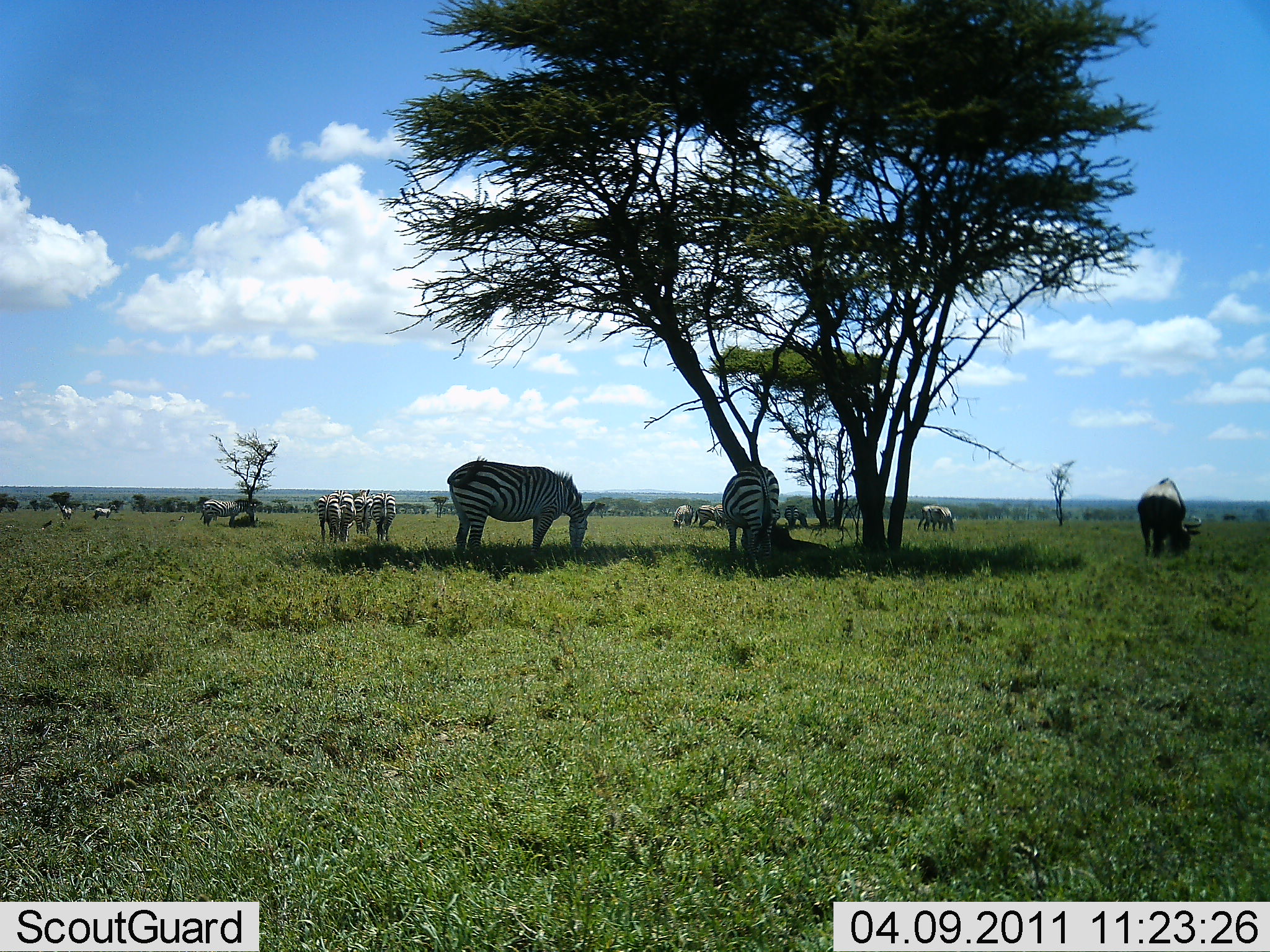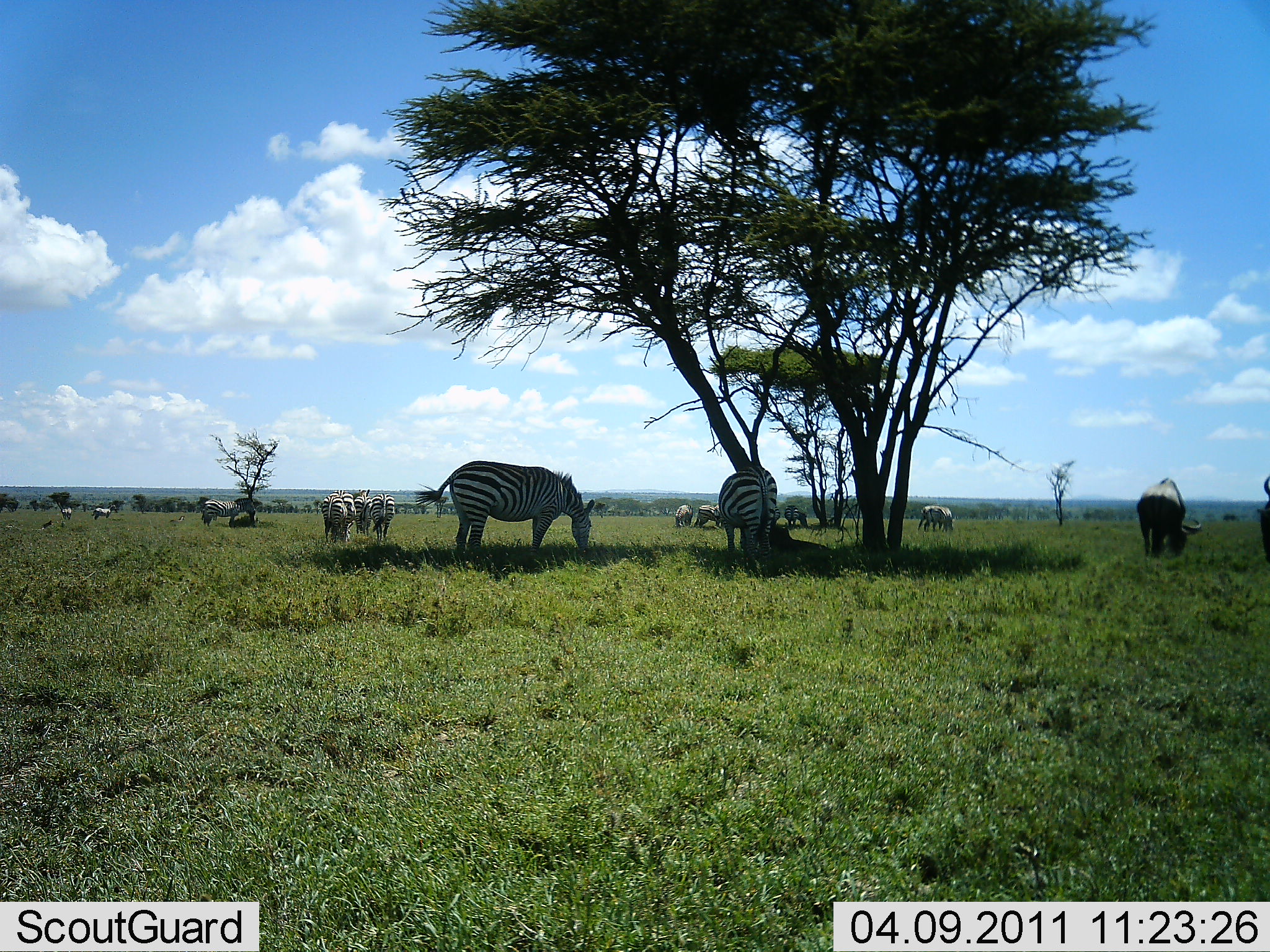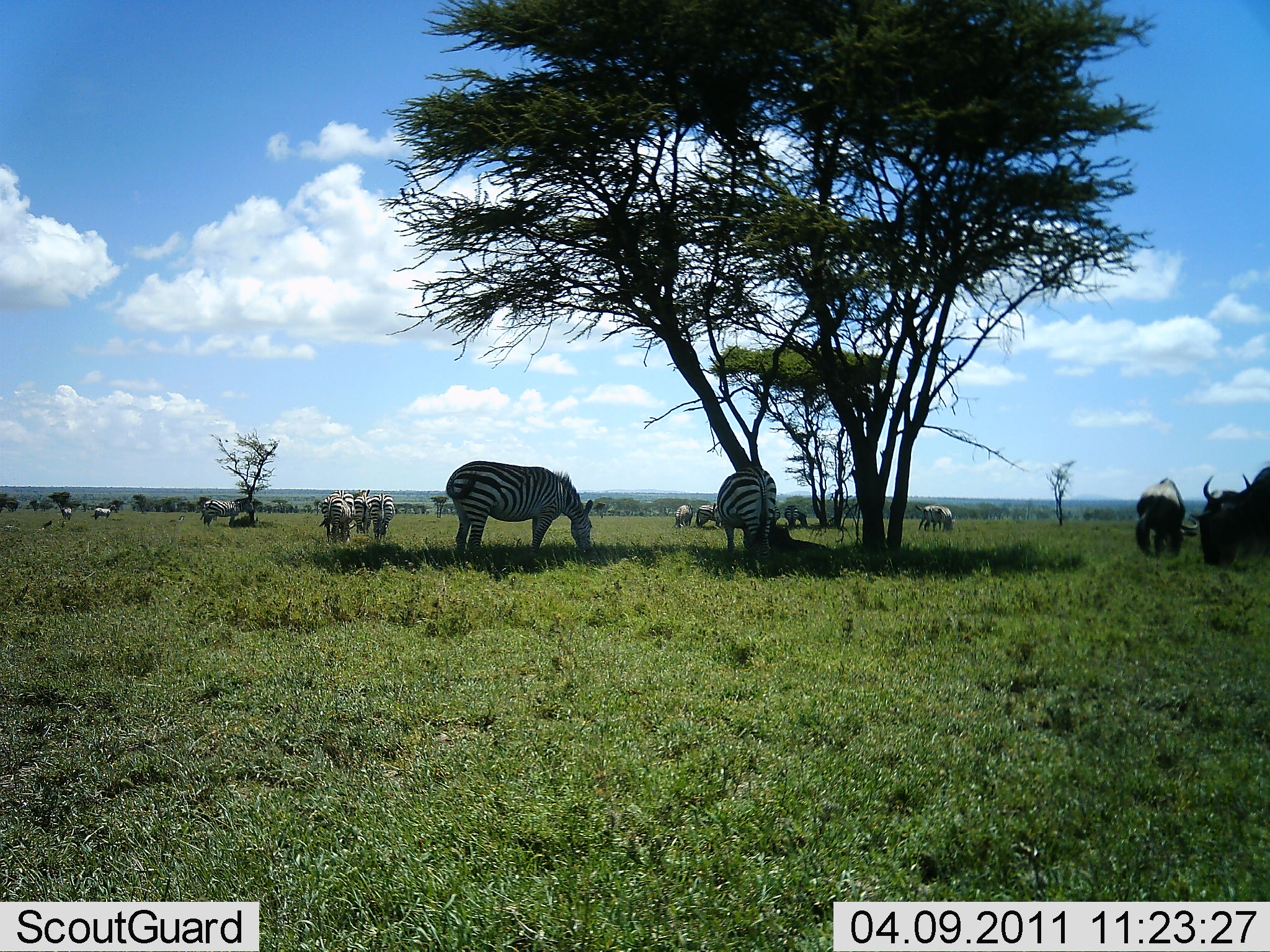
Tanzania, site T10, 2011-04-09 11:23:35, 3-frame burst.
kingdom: Animalia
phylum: Chordata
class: Mammalia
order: Artiodactyla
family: Bovidae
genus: Connochaetes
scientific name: Connochaetes taurinus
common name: blue wildebeest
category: wildebeest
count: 2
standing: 31%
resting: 0%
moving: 38%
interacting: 0%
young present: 0%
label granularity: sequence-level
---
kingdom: Animalia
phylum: Chordata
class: Mammalia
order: Perissodactyla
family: Equidae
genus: Equus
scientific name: Equus quagga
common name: plains zebra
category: zebra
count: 11-50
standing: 43%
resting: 14%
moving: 7%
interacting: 0%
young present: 0%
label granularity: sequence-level